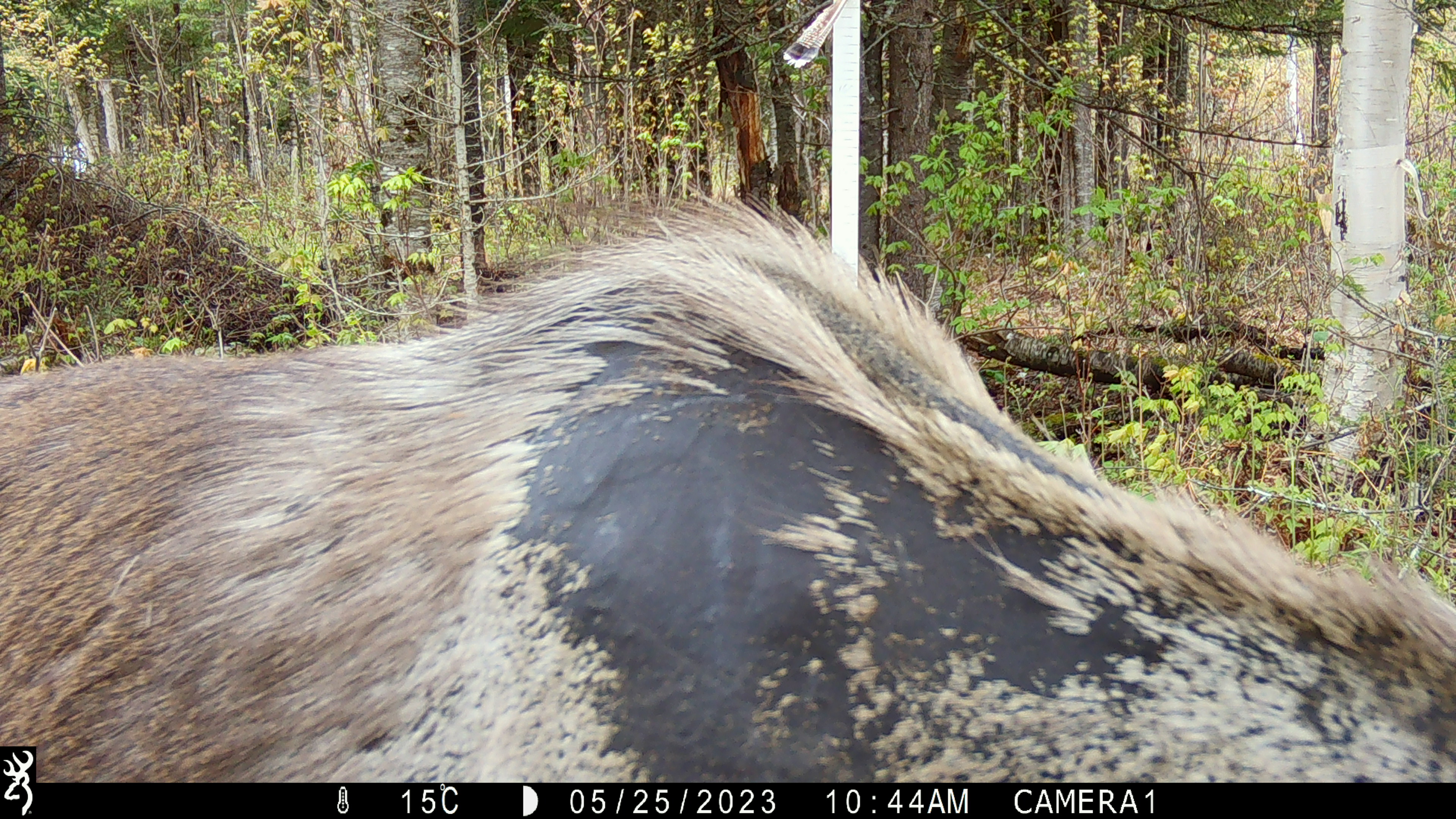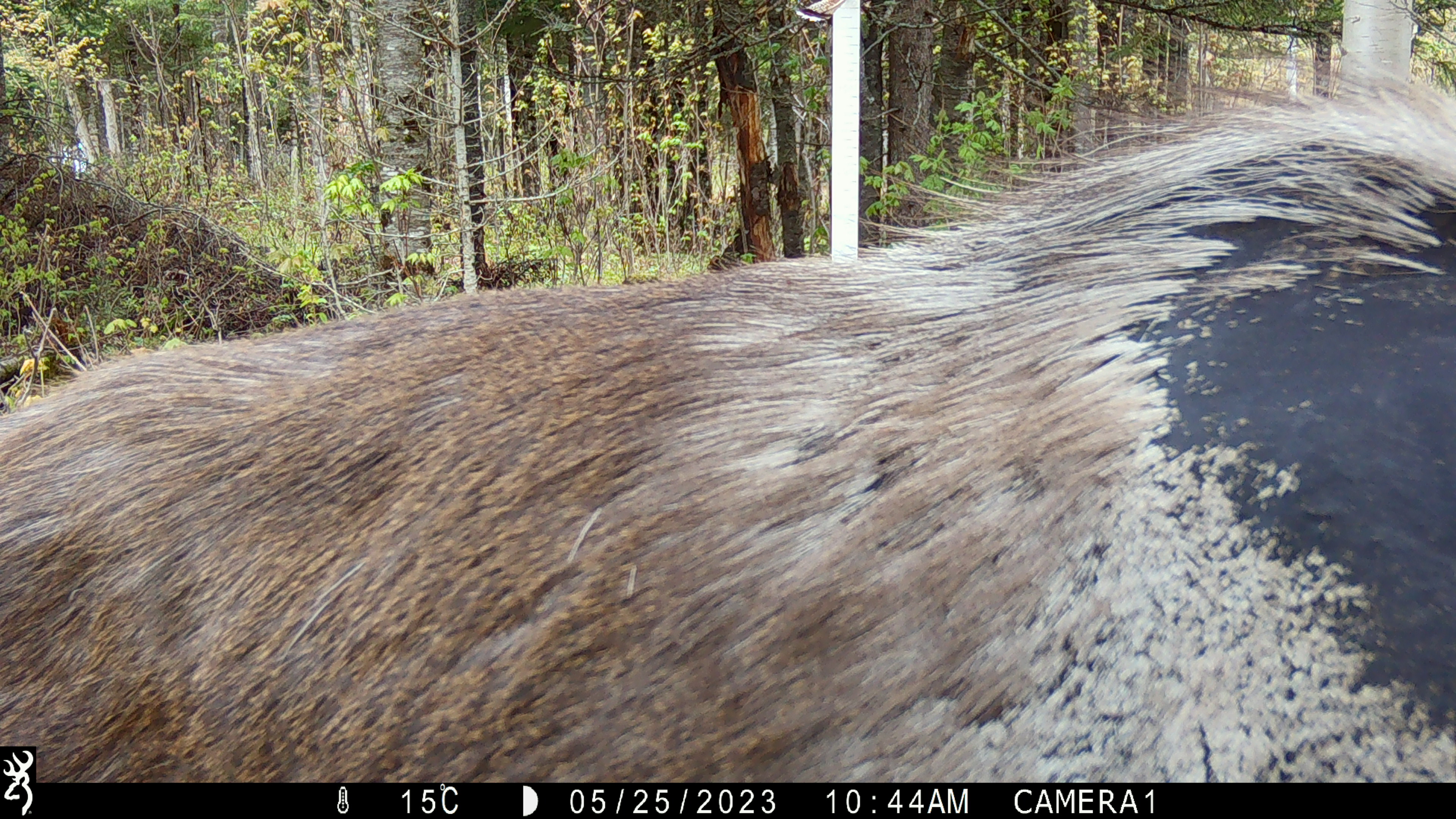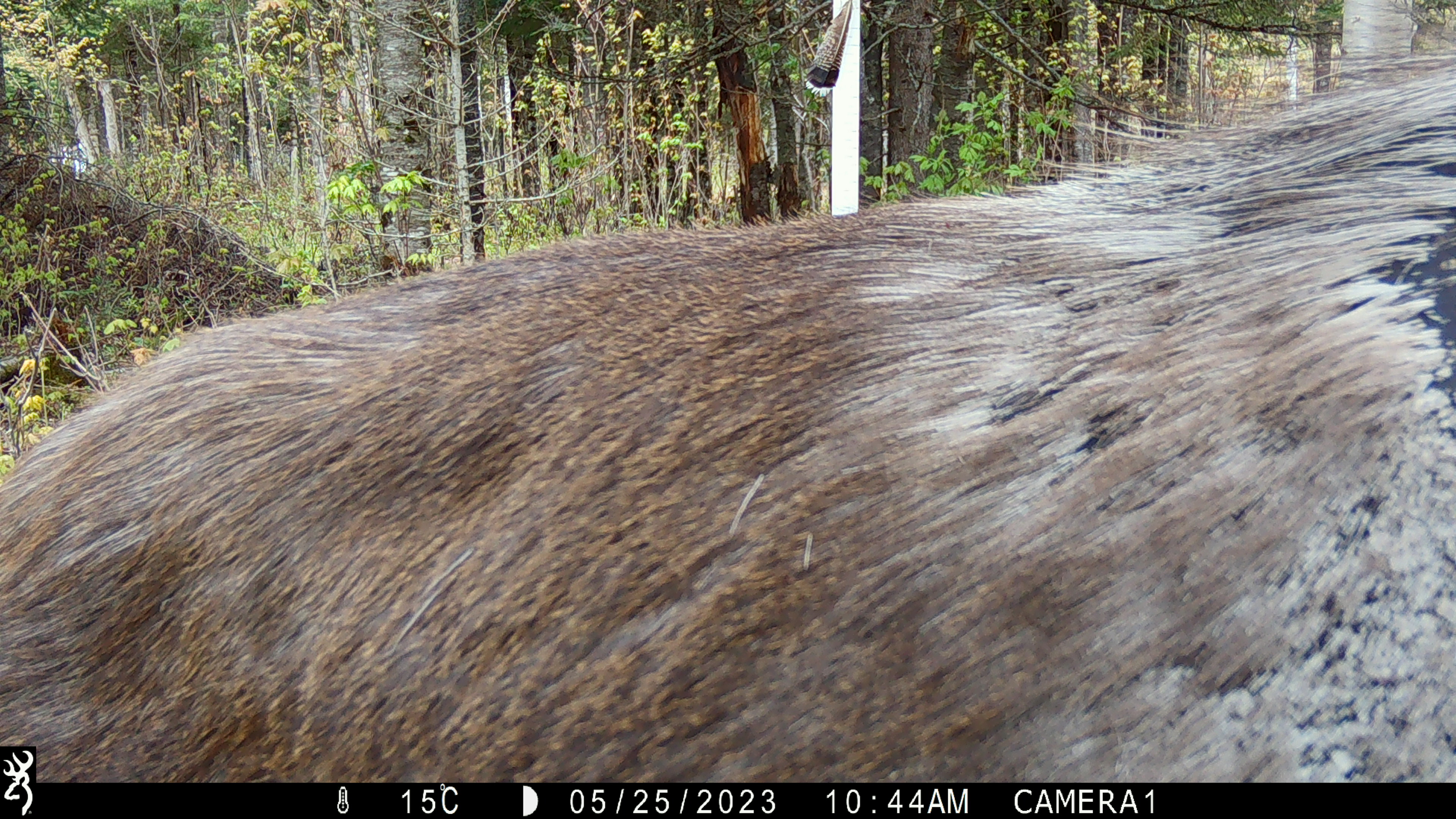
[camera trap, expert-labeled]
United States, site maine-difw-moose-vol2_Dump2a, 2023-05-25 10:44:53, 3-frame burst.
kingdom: Animalia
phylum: Chordata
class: Mammalia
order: Artiodactyla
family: Cervidae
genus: Alces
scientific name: Alces alces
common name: moose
Moose (Alces alces).